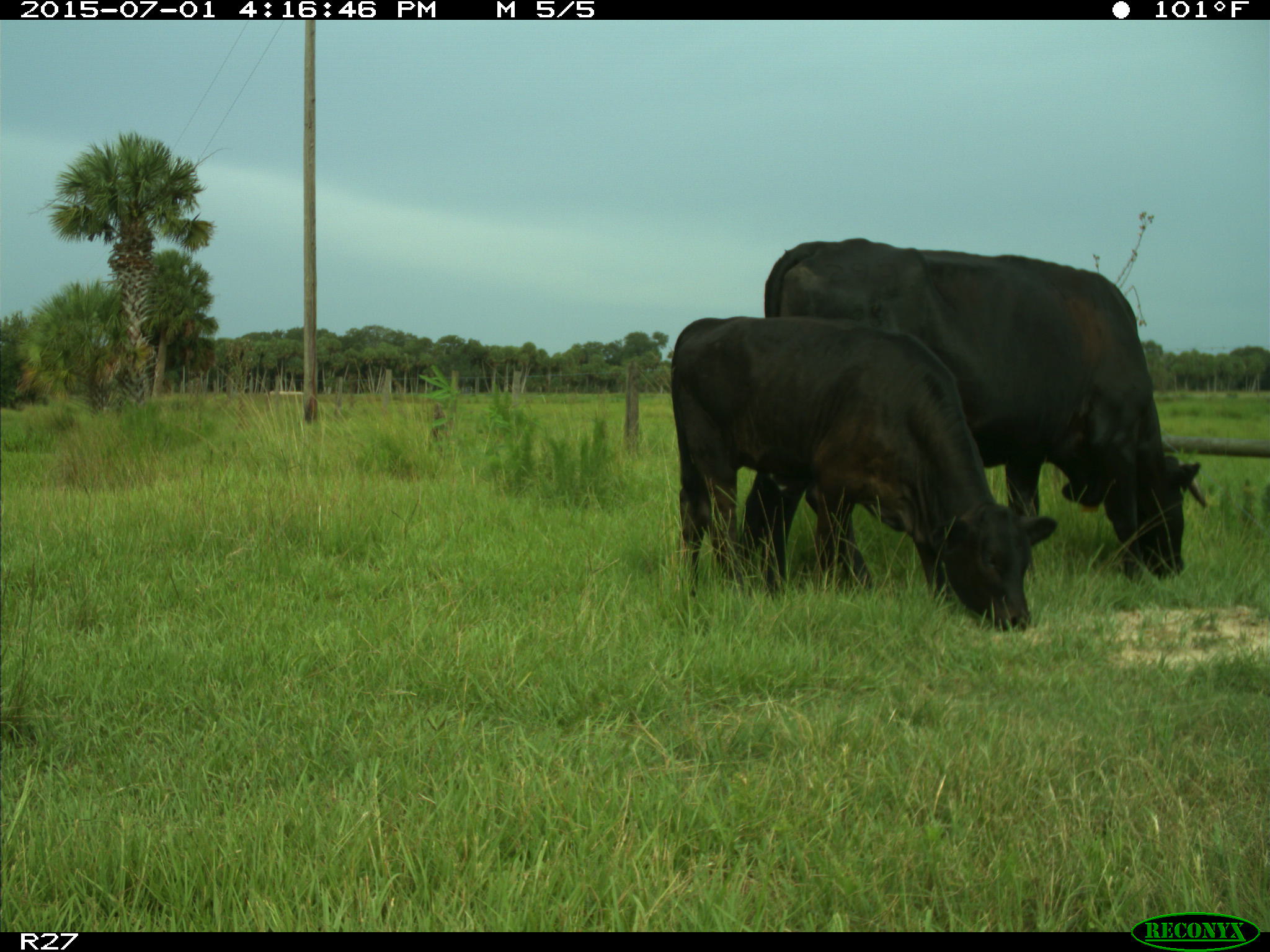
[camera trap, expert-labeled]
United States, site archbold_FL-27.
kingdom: Animalia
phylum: Chordata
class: Mammalia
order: Artiodactyla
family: Bovidae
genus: Bos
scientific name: Bos taurus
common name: domestic cow